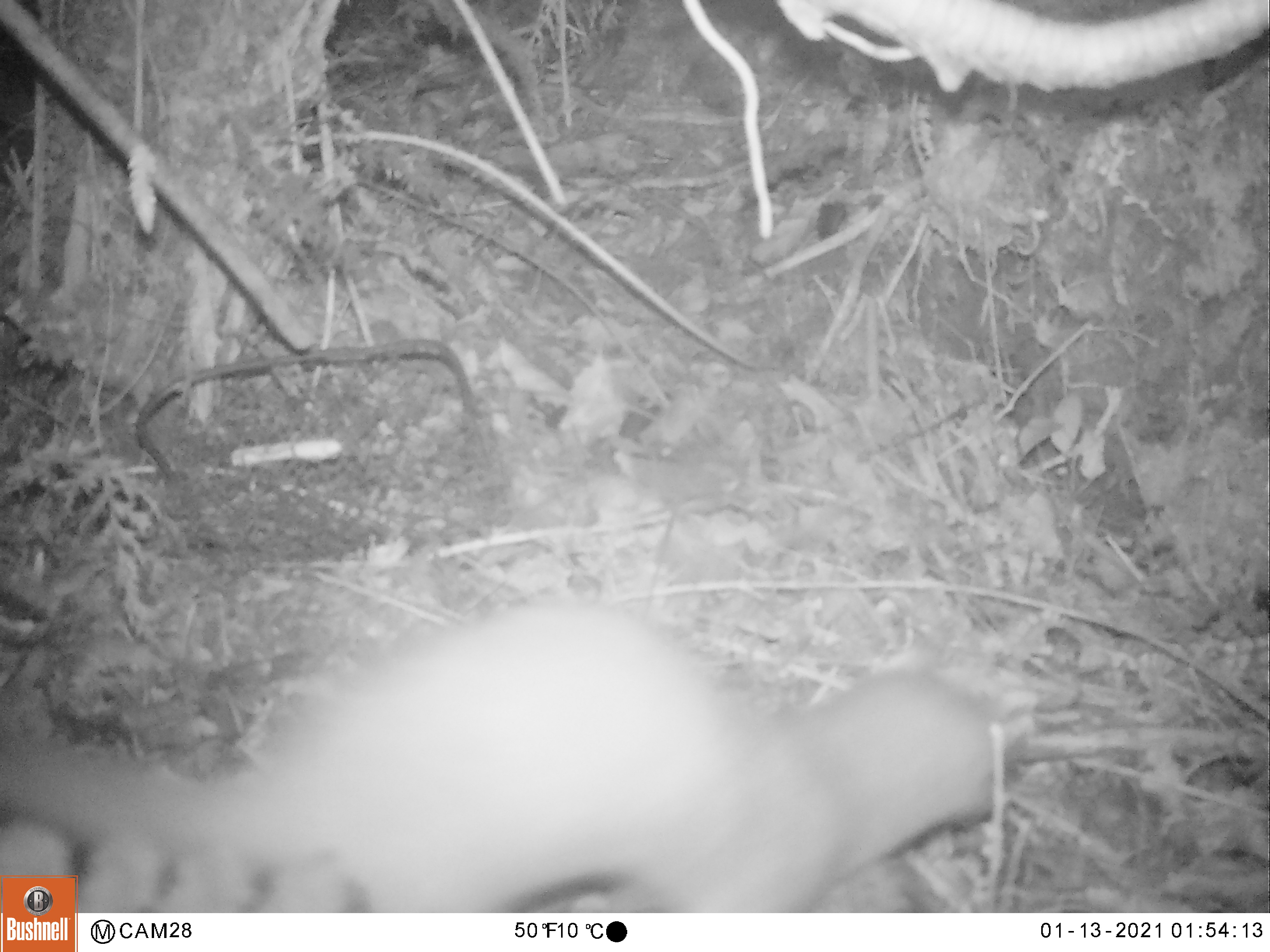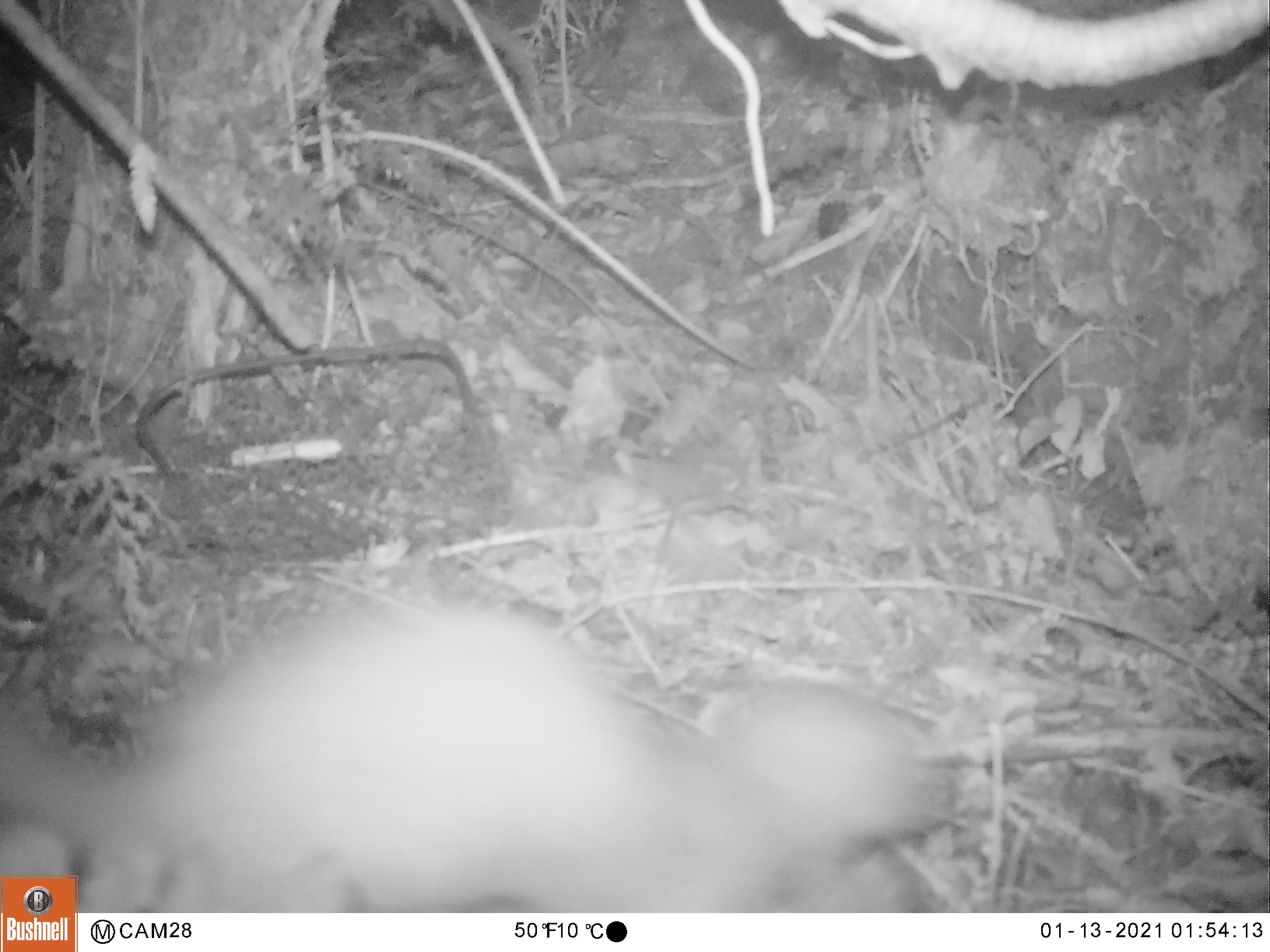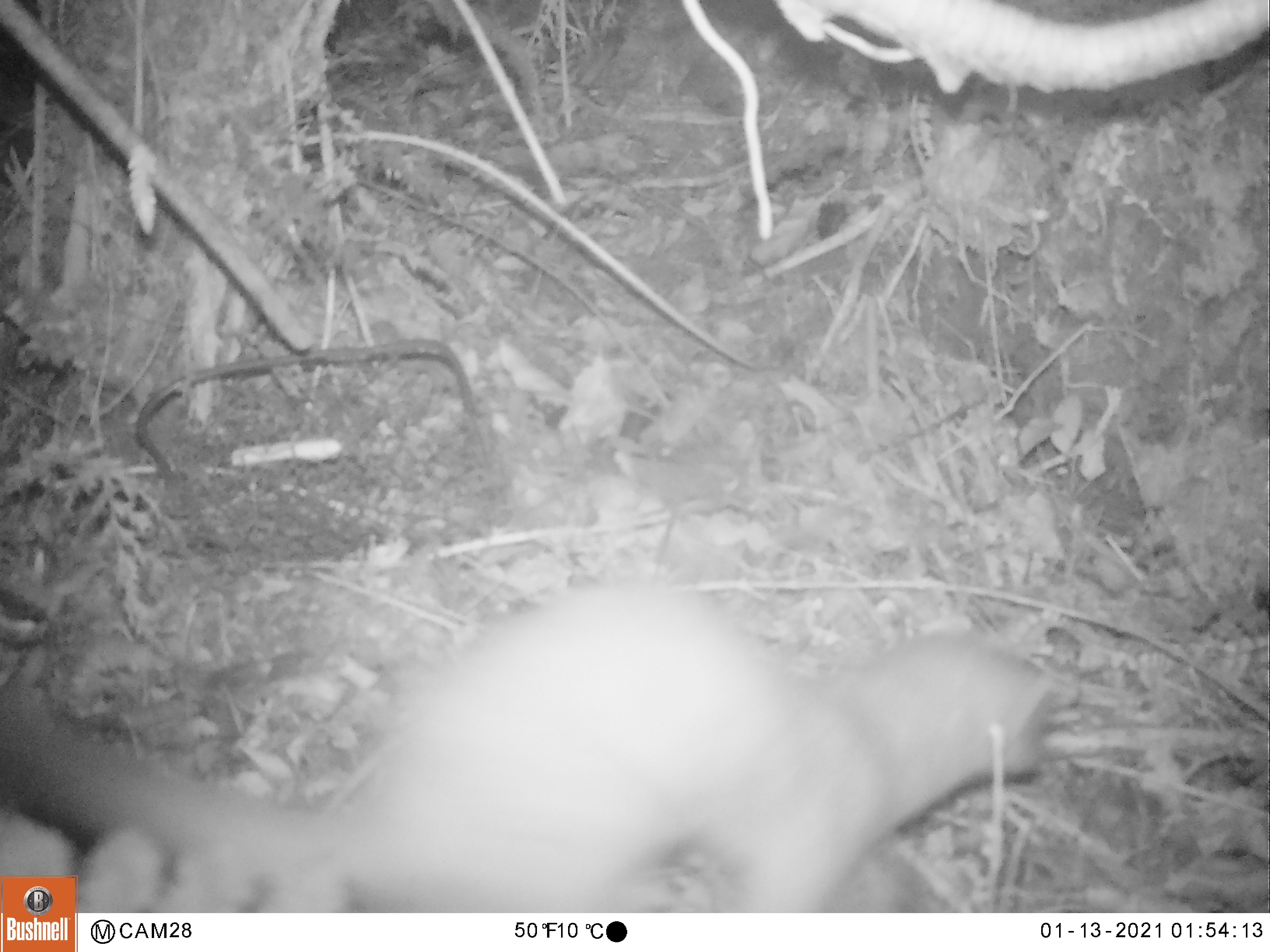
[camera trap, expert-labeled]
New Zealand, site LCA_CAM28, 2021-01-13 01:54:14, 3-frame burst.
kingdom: Animalia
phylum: Chordata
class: Mammalia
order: Carnivora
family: Mustelidae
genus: Mustela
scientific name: Mustela erminea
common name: stoat